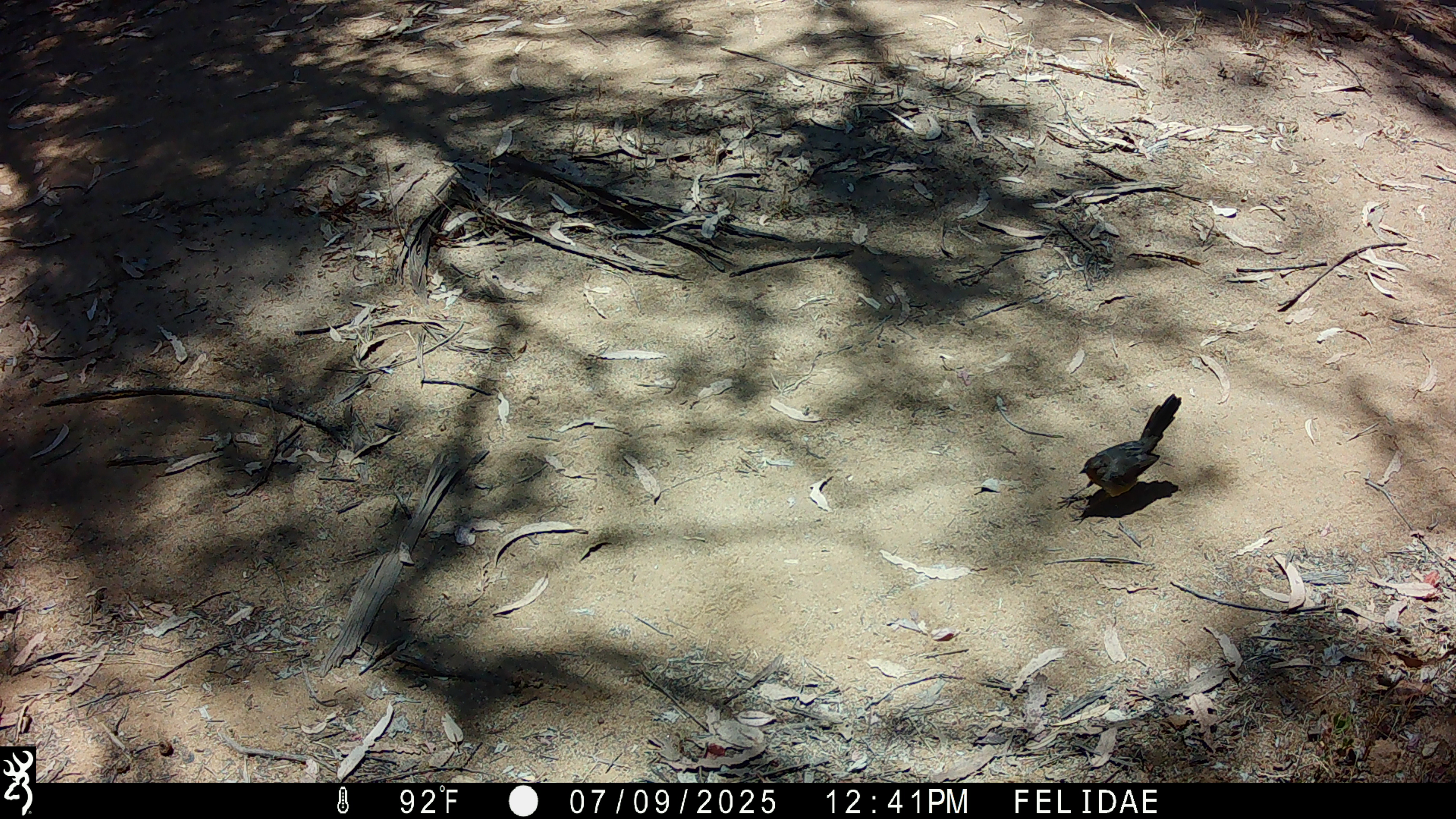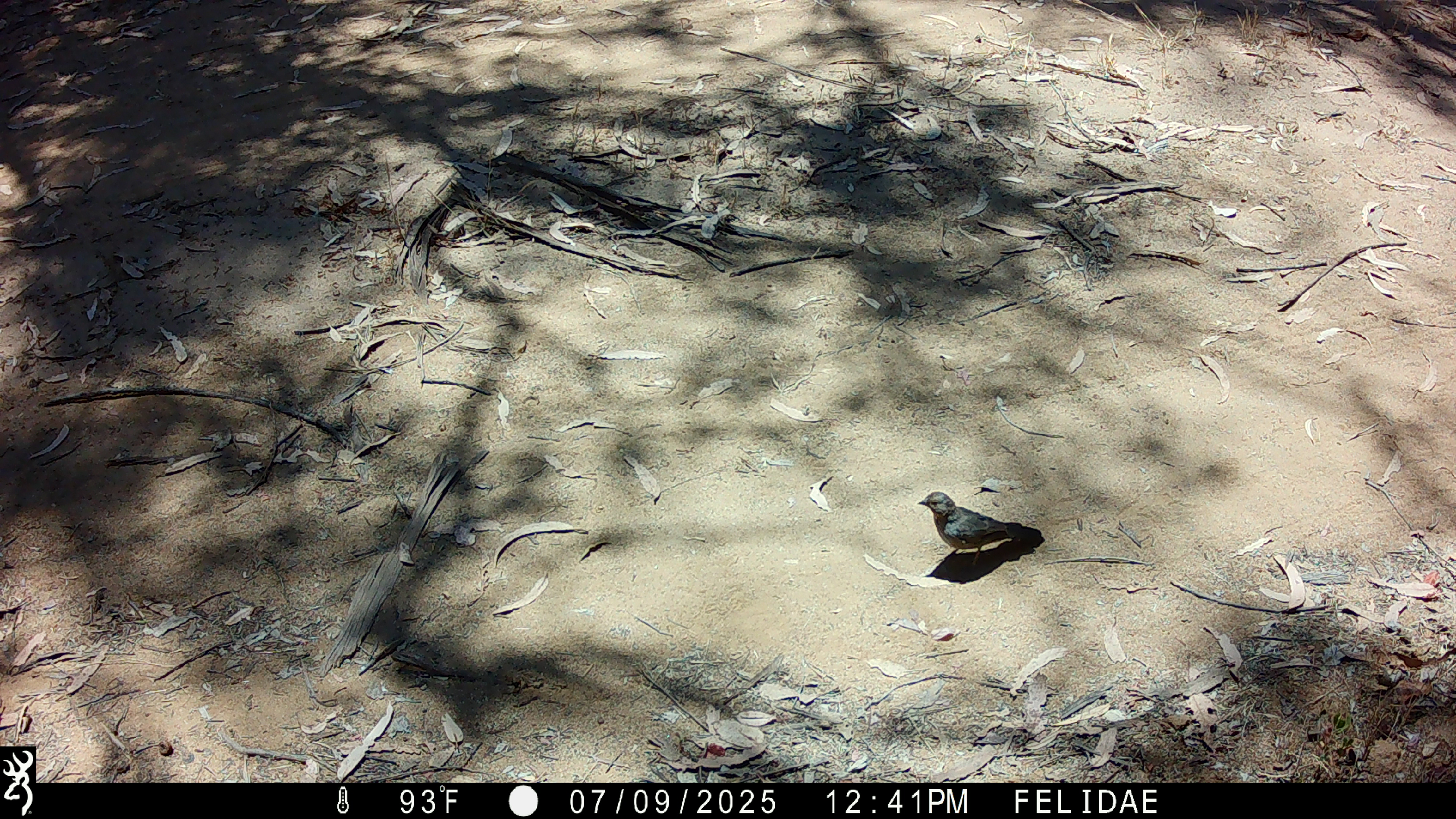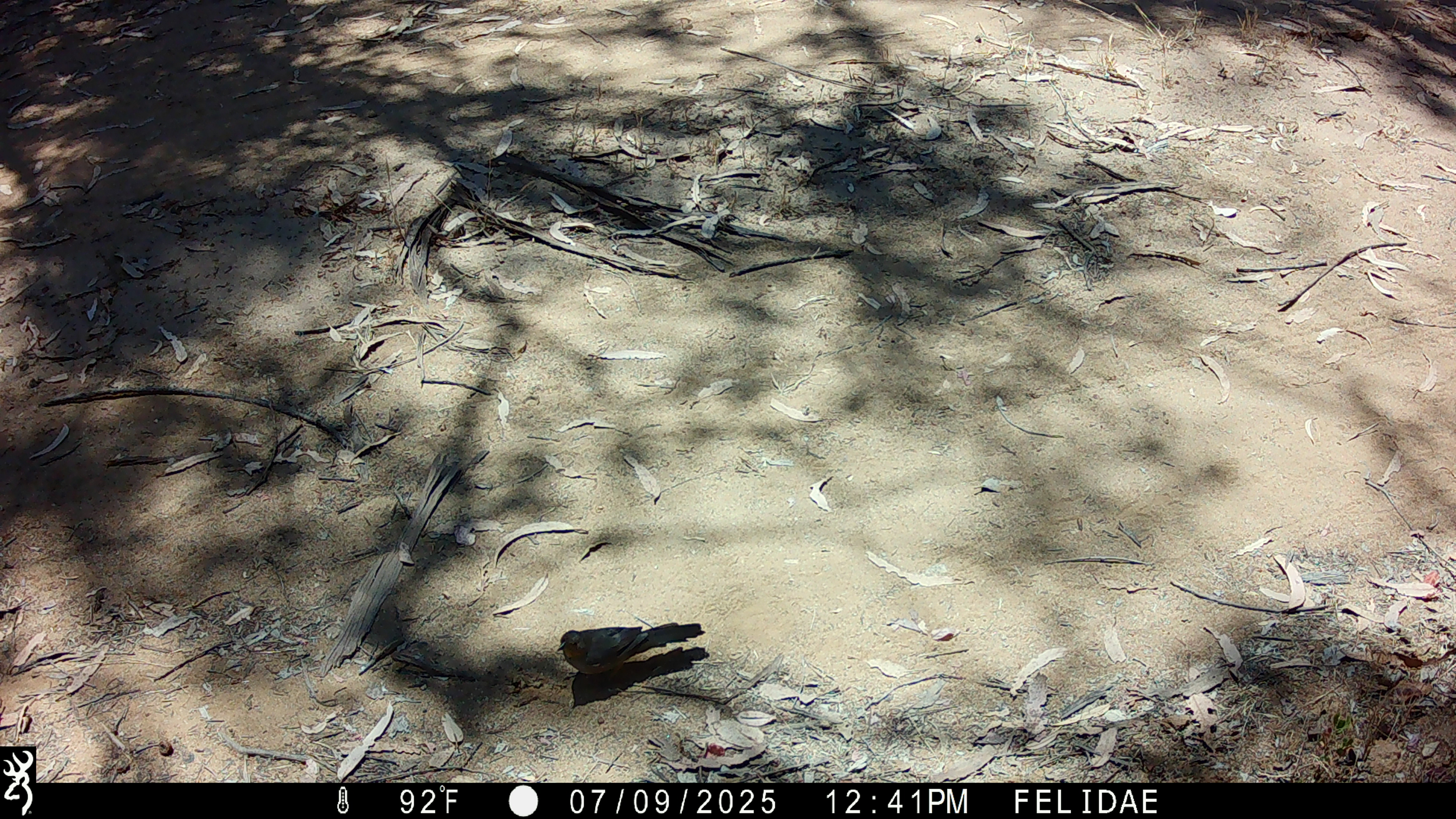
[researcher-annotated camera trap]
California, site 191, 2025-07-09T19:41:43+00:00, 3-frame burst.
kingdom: Animalia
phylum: Chordata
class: Aves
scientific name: Aves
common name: bird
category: unknown bird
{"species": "unknown bird (bird) (Aves)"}